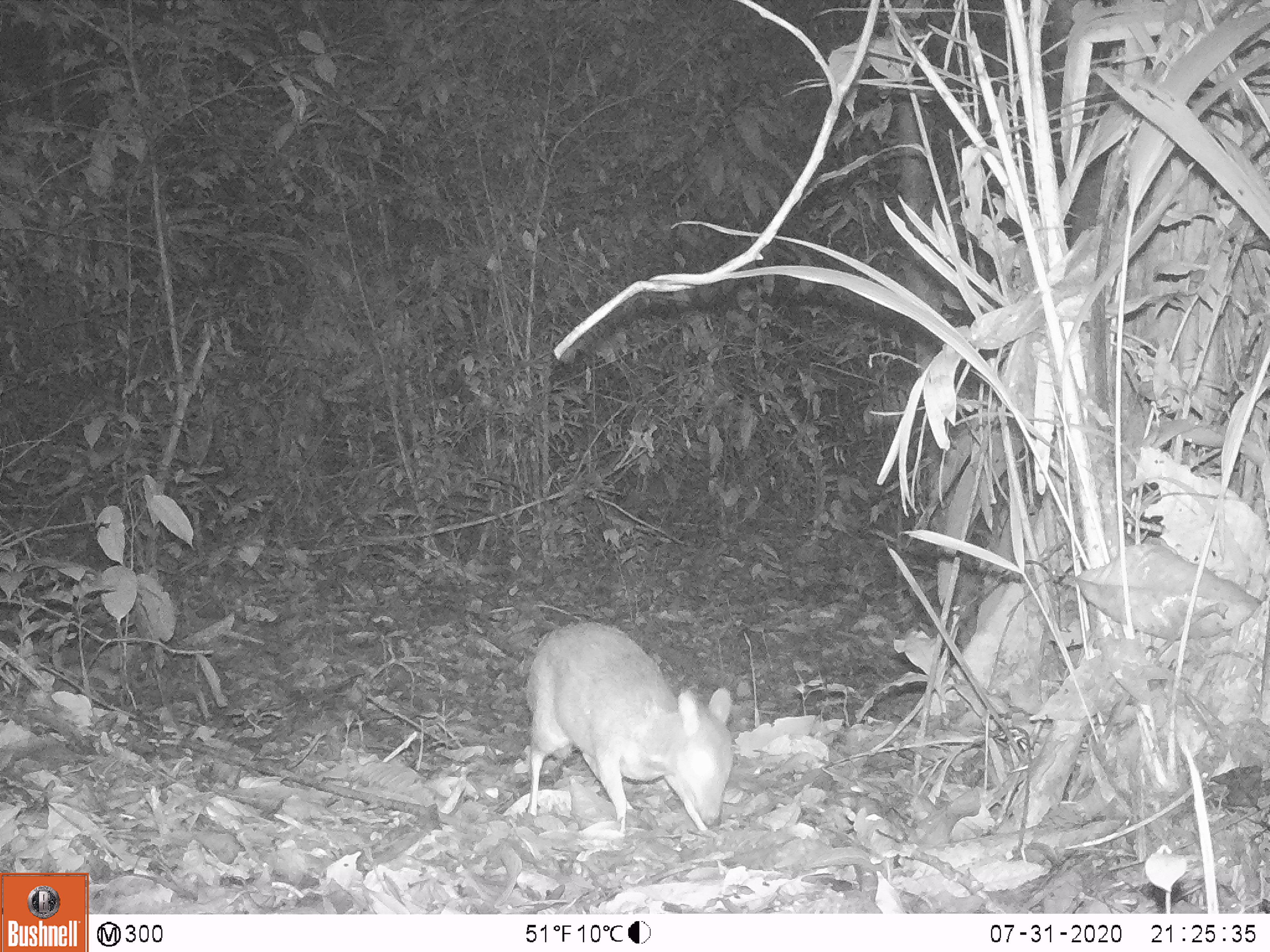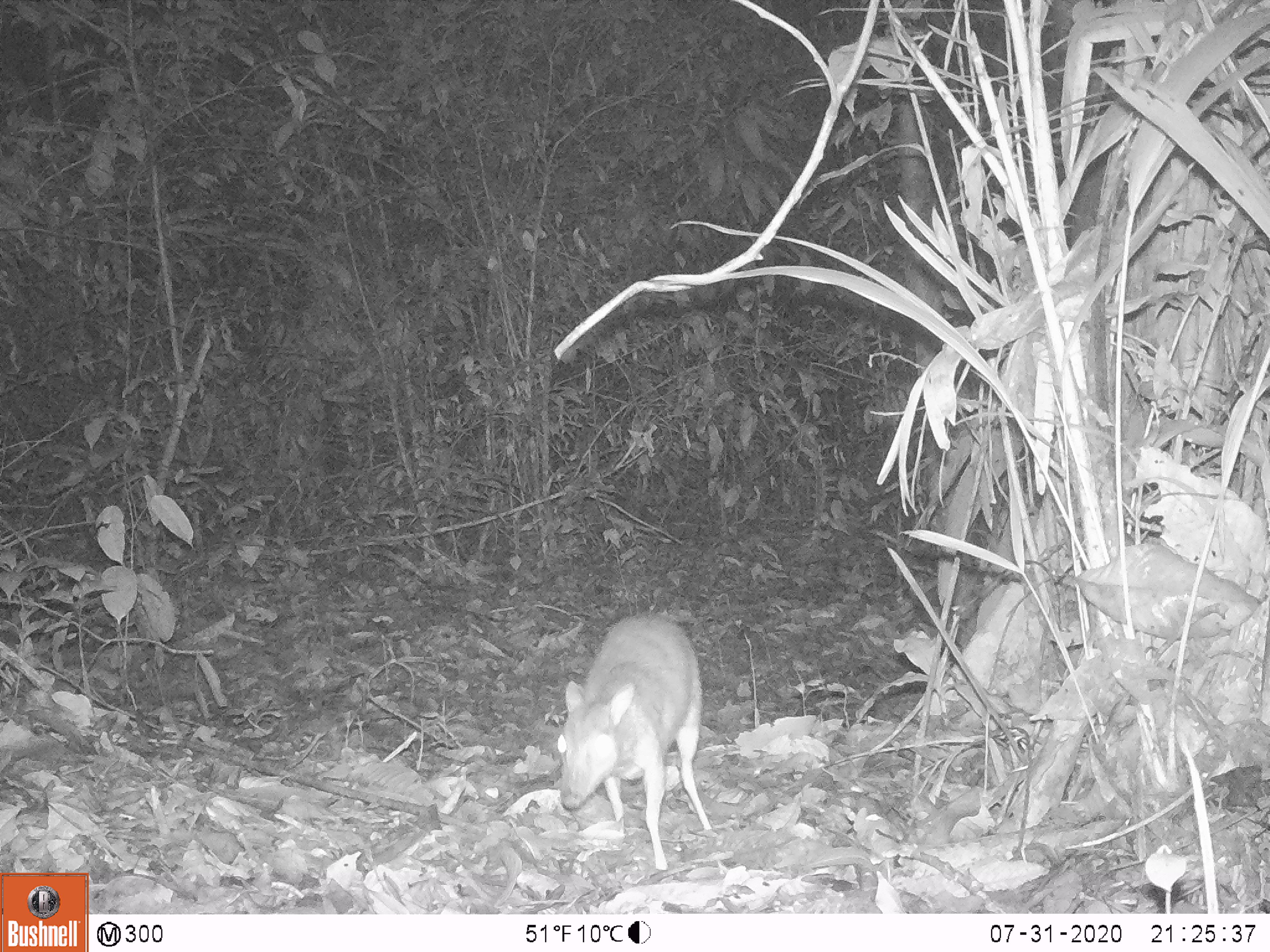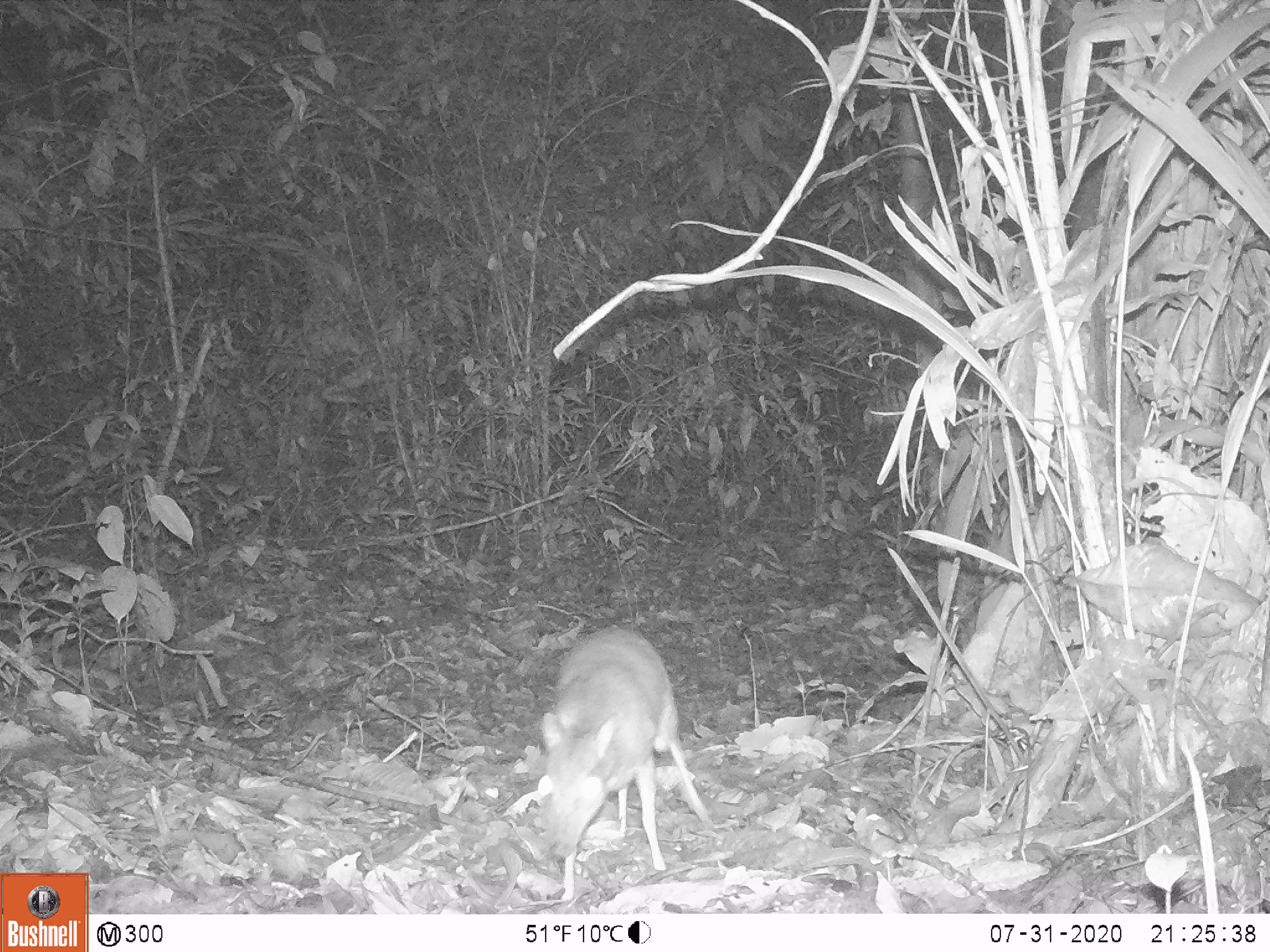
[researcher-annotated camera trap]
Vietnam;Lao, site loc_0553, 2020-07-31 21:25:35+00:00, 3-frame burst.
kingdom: Animalia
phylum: Chordata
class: Mammalia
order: Artiodactyla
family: Tragulidae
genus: Moschiola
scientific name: Moschiola meminna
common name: chevrotain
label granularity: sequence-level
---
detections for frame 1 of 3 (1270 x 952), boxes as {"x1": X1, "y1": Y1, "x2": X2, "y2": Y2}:
chevrotain: {"x1": 526, "y1": 621, "x2": 732, "y2": 831}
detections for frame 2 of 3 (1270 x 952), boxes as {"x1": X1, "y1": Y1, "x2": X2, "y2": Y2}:
chevrotain: {"x1": 555, "y1": 613, "x2": 711, "y2": 869}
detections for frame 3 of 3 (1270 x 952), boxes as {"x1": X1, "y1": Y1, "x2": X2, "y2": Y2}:
chevrotain: {"x1": 536, "y1": 624, "x2": 713, "y2": 901}